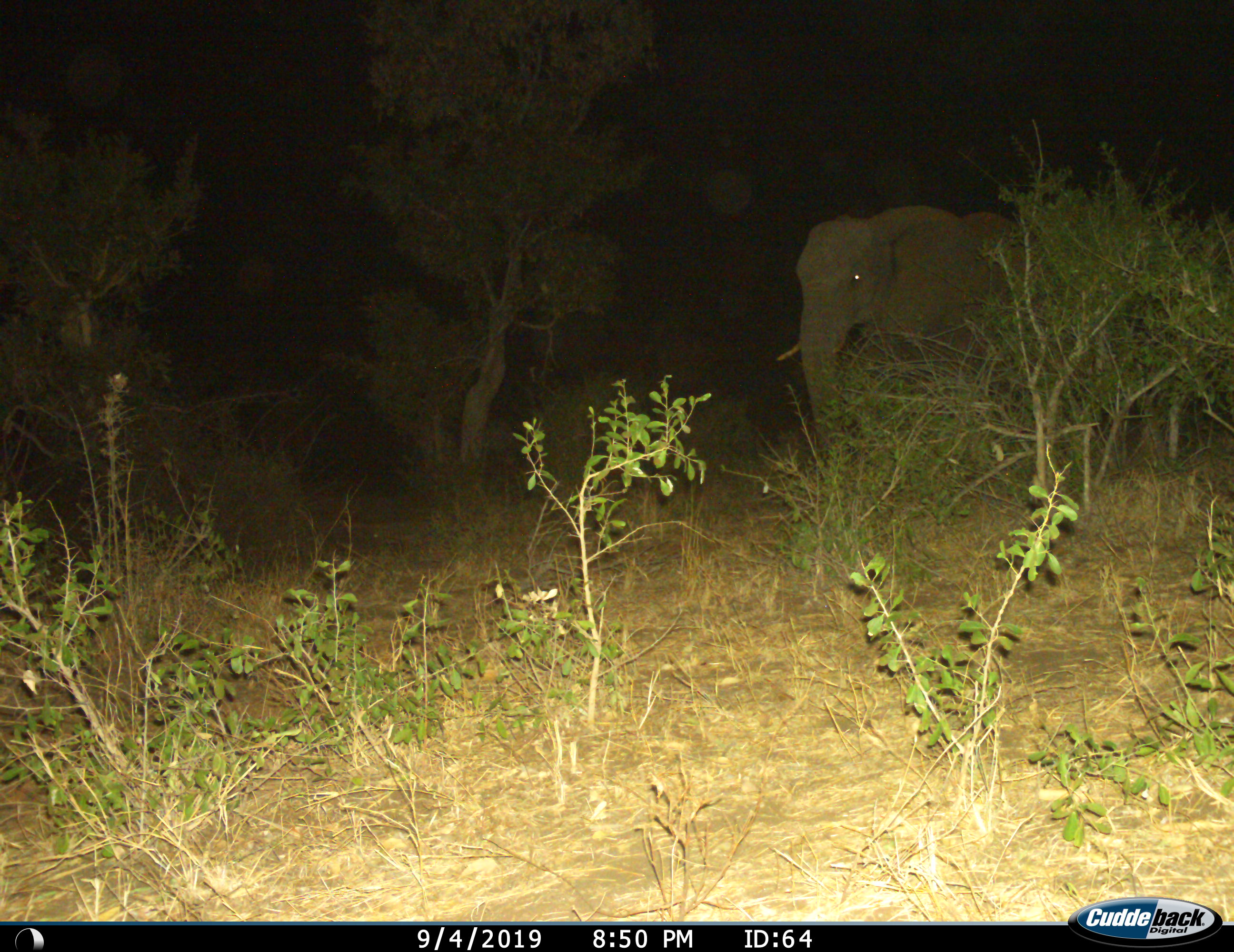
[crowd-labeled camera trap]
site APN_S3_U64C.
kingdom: Animalia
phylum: Chordata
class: Mammalia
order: Proboscidea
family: Elephantidae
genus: Loxodonta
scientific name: Loxodonta africana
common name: african bush elephant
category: elephant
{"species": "elephant (african bush elephant) (Loxodonta africana)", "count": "1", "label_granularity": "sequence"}